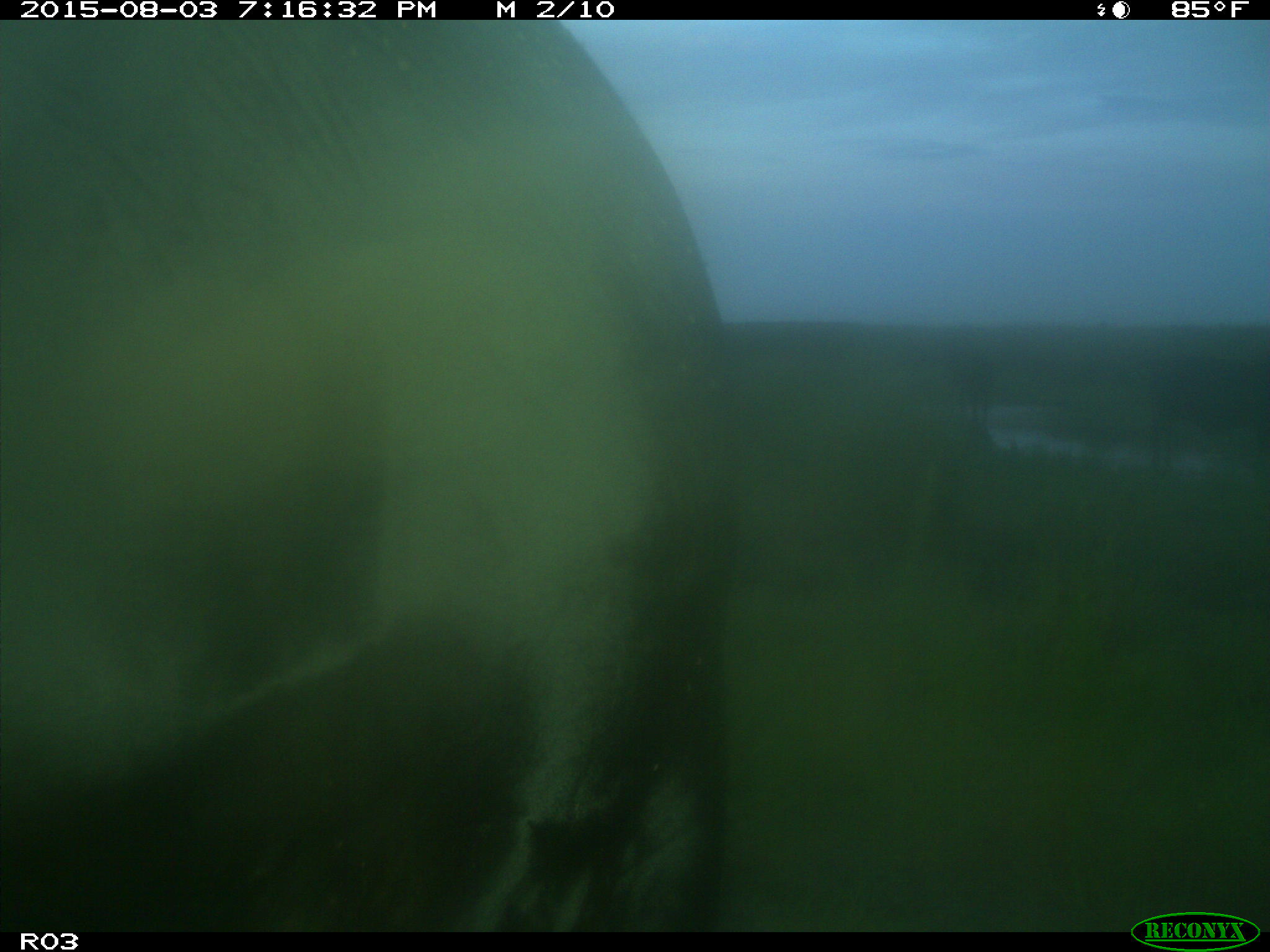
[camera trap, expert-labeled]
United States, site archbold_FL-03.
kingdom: Animalia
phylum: Chordata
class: Mammalia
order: Artiodactyla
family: Bovidae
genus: Bos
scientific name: Bos taurus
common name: domestic cow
Bos taurus (domestic cow).